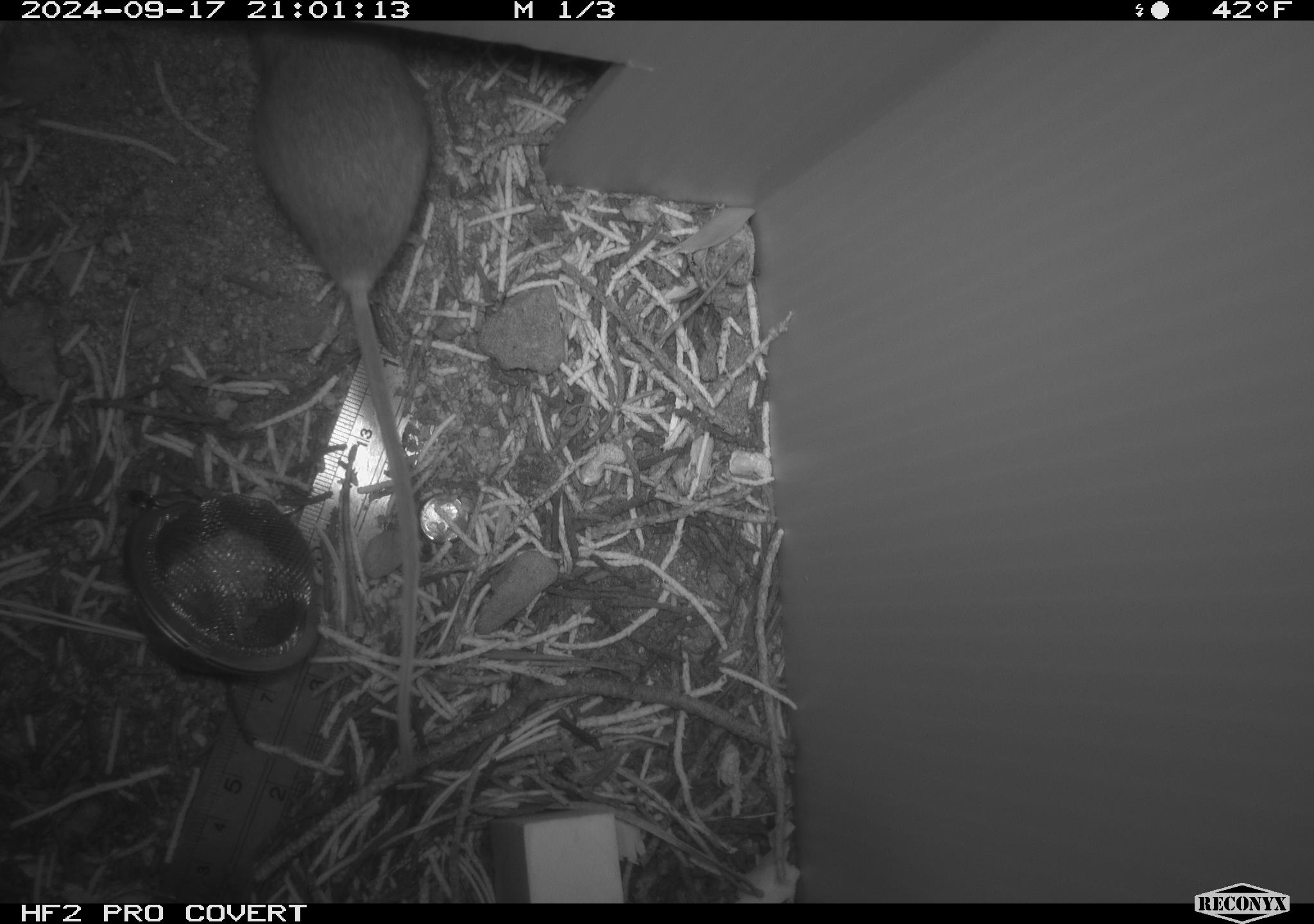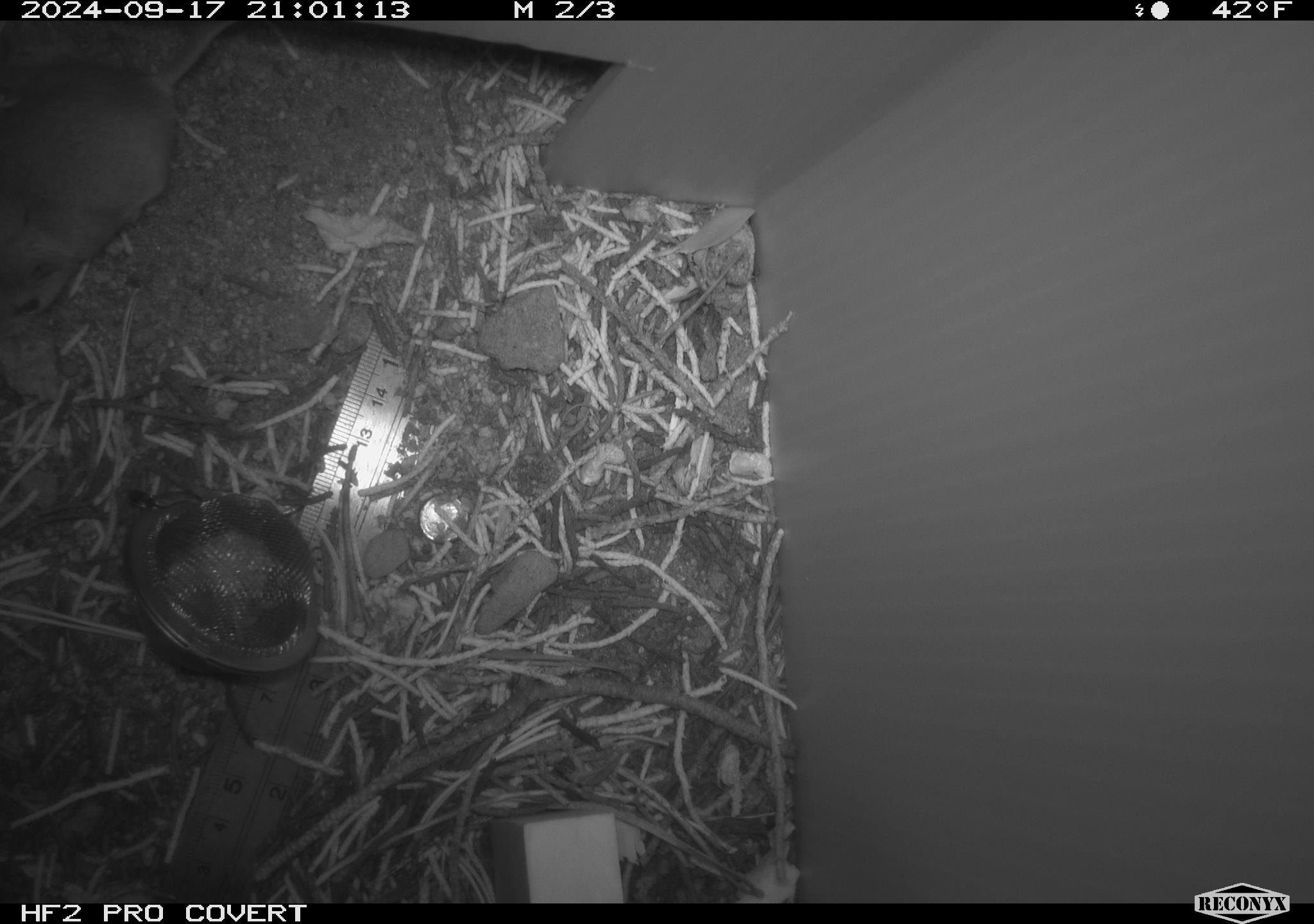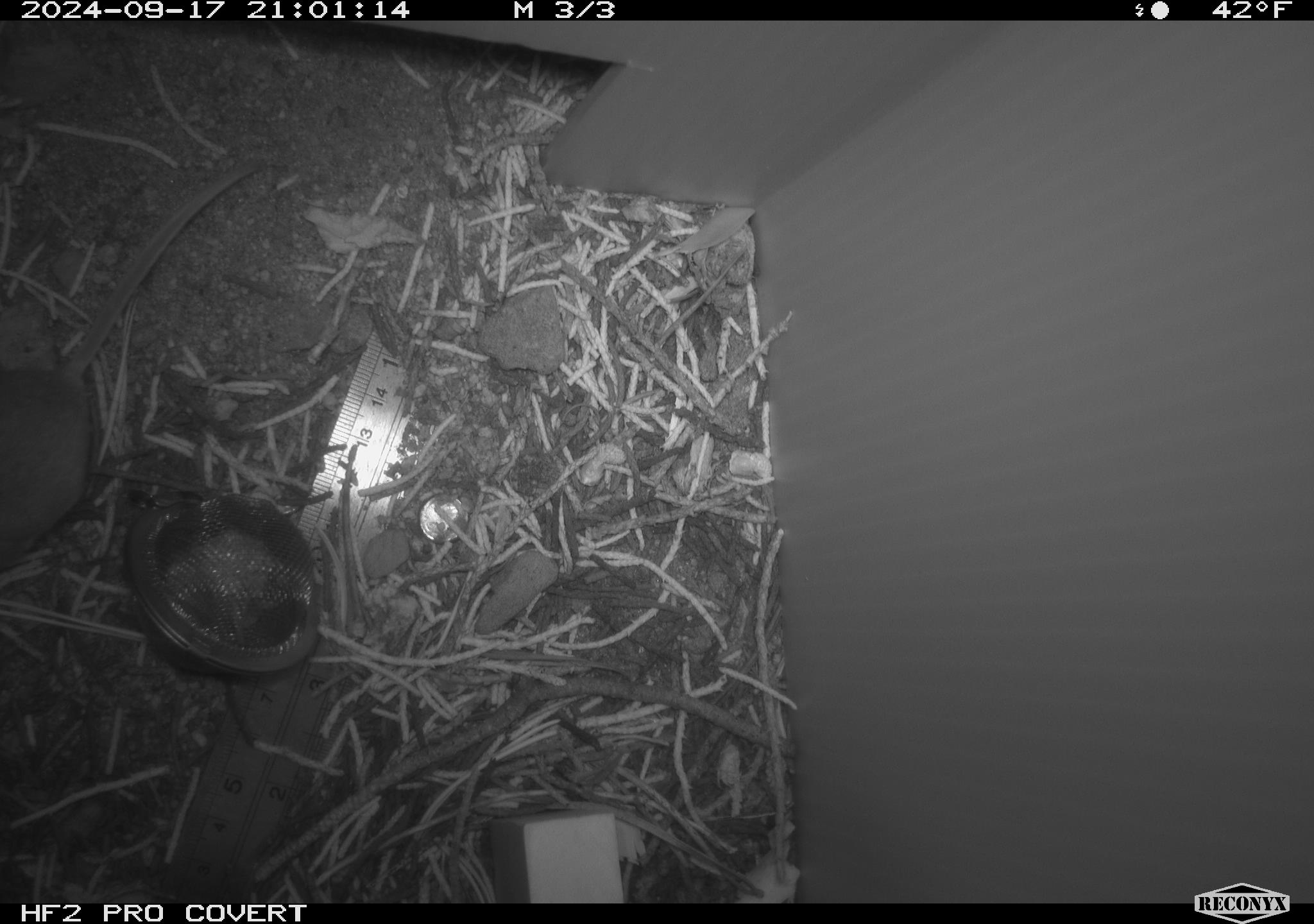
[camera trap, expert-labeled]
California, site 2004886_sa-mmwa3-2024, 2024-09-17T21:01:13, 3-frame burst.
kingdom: Animalia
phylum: Chordata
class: Mammalia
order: Rodentia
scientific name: Rodentia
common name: mouse species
Mouse species (Rodentia).